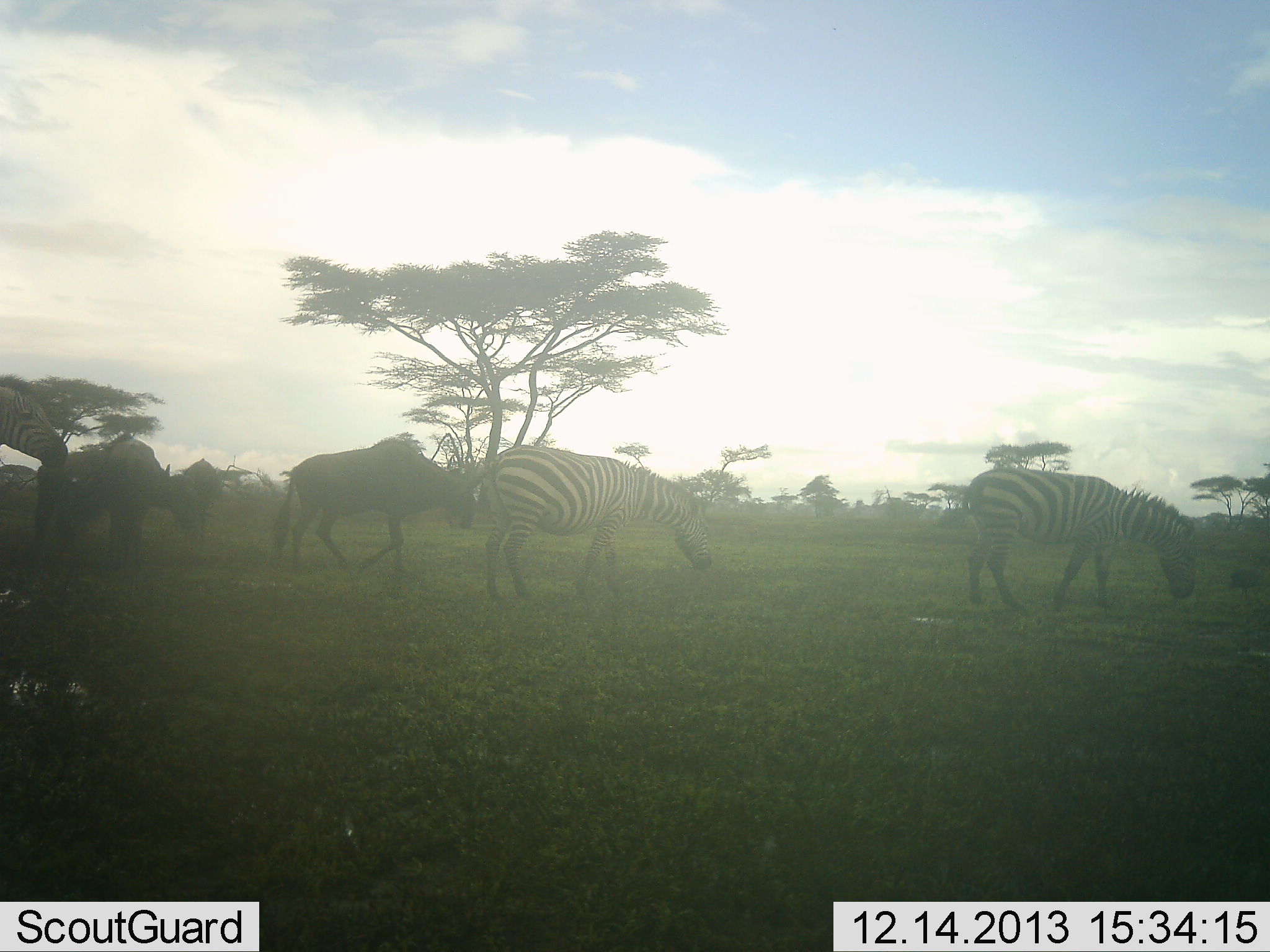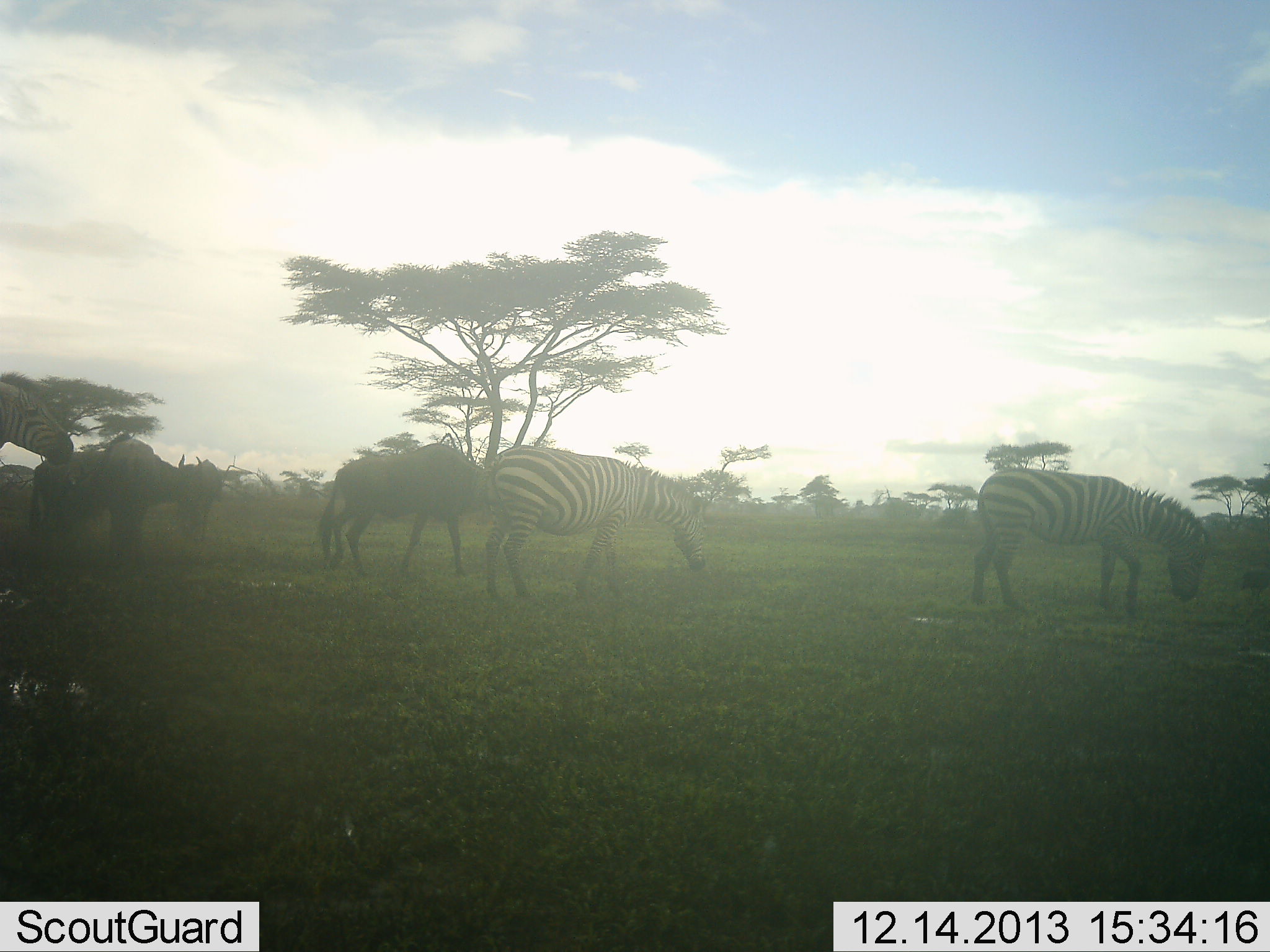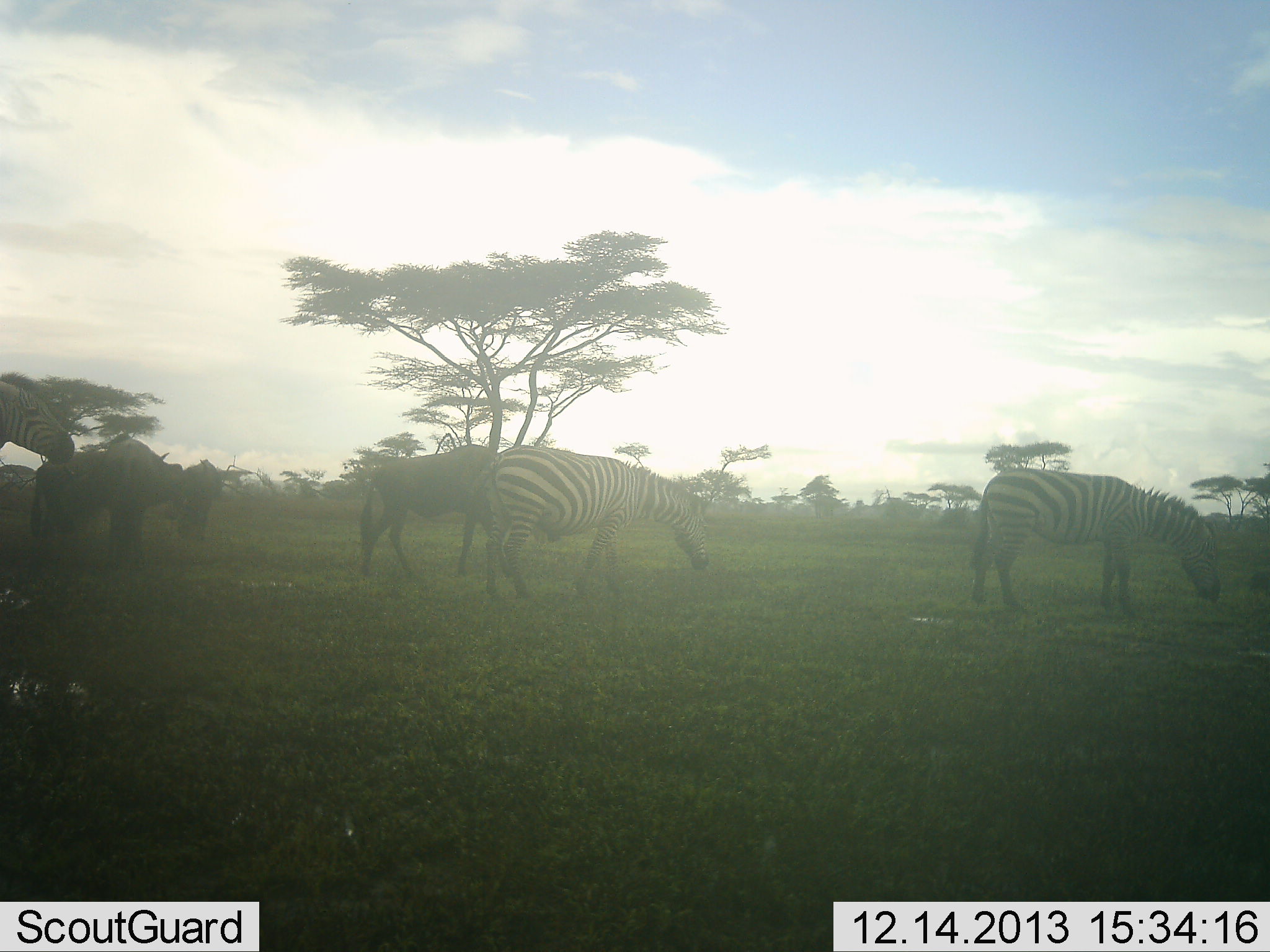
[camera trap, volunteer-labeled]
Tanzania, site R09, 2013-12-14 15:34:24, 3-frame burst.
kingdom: Animalia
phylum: Chordata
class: Mammalia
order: Artiodactyla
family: Bovidae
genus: Connochaetes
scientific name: Connochaetes taurinus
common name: blue wildebeest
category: wildebeest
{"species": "wildebeest (blue wildebeest) (Connochaetes taurinus)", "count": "2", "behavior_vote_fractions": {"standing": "60%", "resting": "0%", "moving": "60%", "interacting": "0%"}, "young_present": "0%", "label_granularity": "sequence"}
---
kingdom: Animalia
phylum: Chordata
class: Mammalia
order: Perissodactyla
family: Equidae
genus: Equus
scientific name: Equus quagga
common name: plains zebra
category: zebra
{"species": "zebra (plains zebra) (Equus quagga)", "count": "3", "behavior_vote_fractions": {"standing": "64%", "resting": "0%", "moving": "9%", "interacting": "0%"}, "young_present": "0%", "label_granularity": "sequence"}